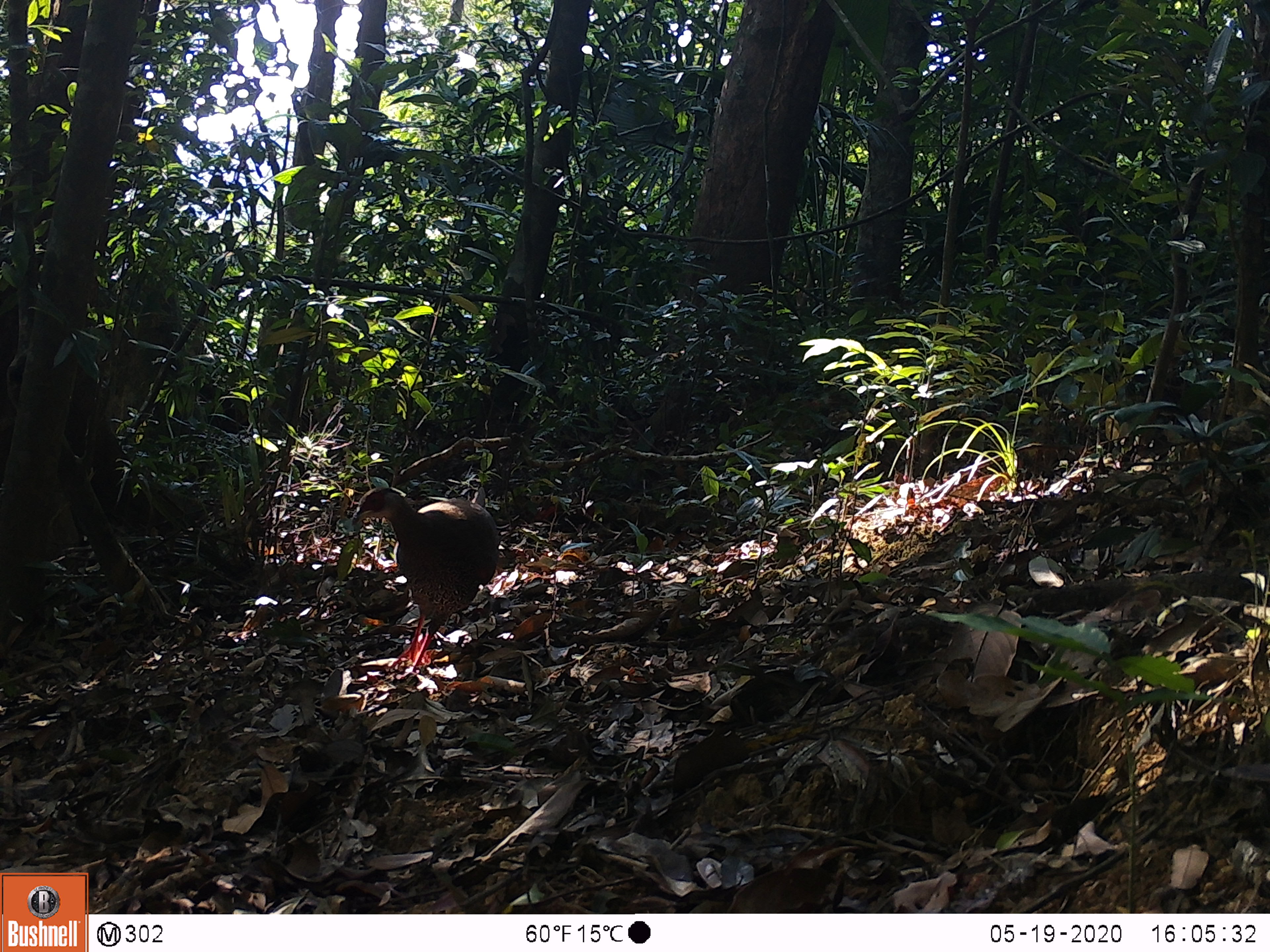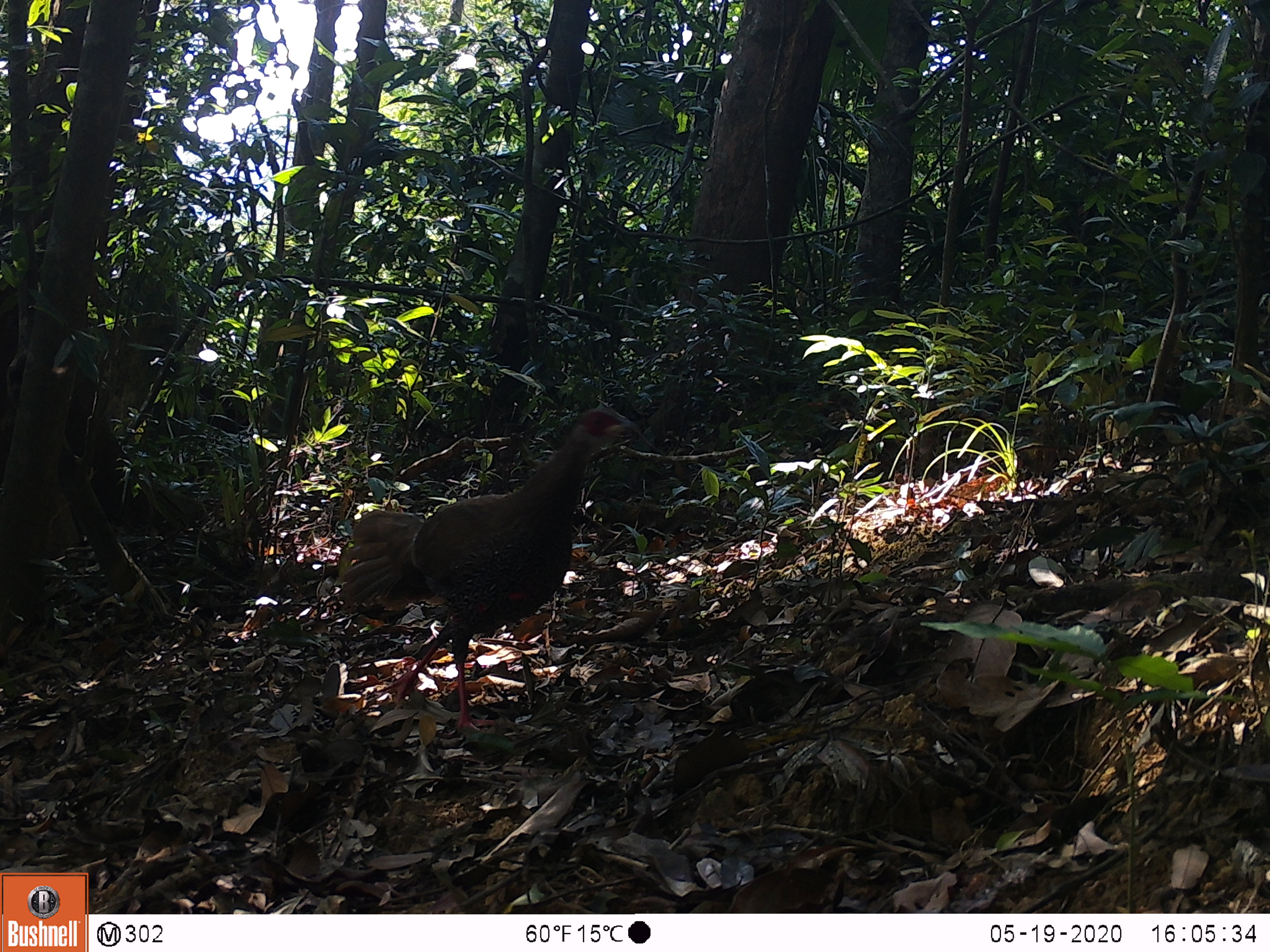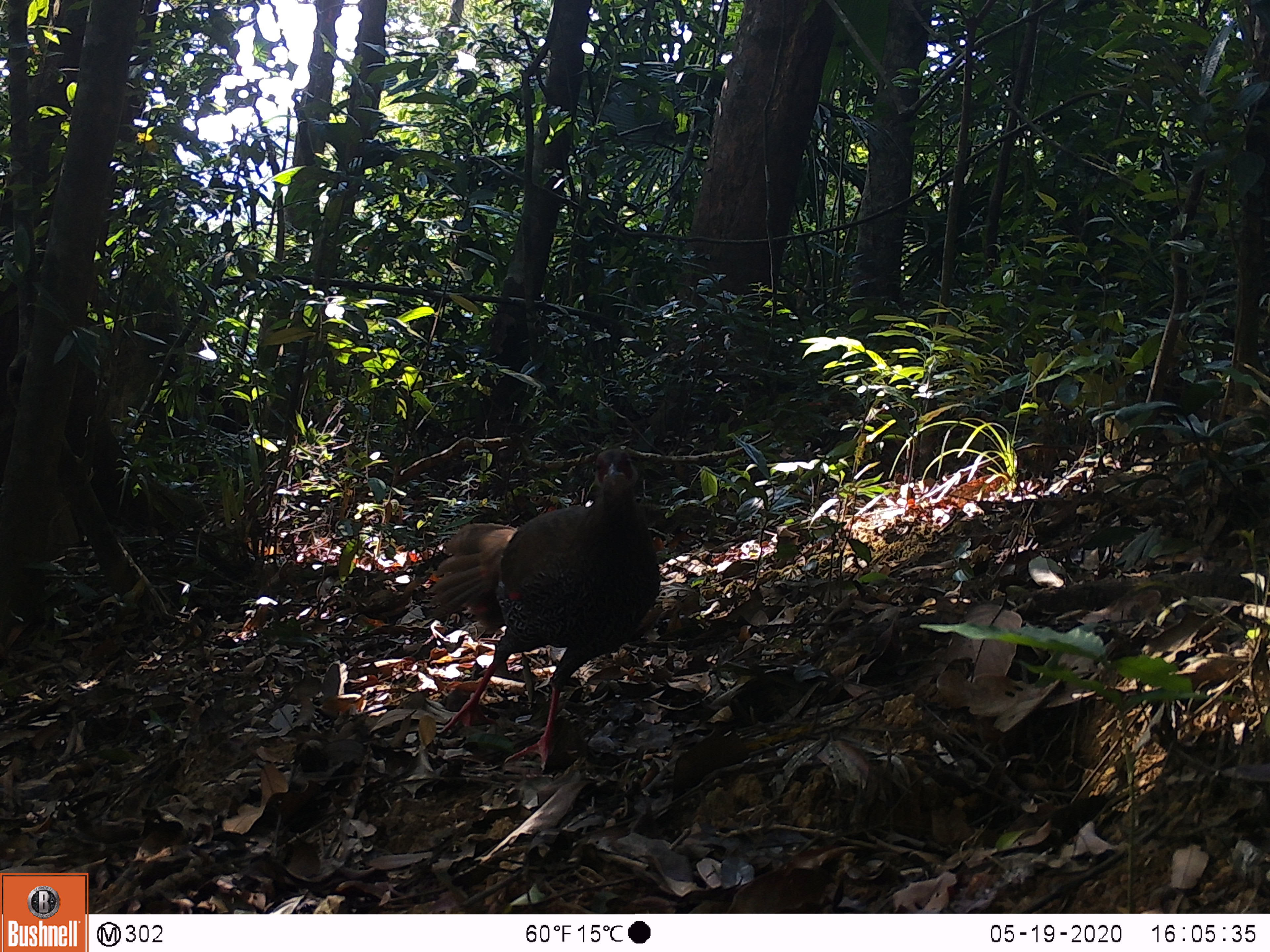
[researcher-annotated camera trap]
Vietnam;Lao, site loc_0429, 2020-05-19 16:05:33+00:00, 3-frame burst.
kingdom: Animalia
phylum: Chordata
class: Aves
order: Galliformes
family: Phasianidae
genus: Lophura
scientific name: Lophura nycthemera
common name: silver pheasant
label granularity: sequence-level